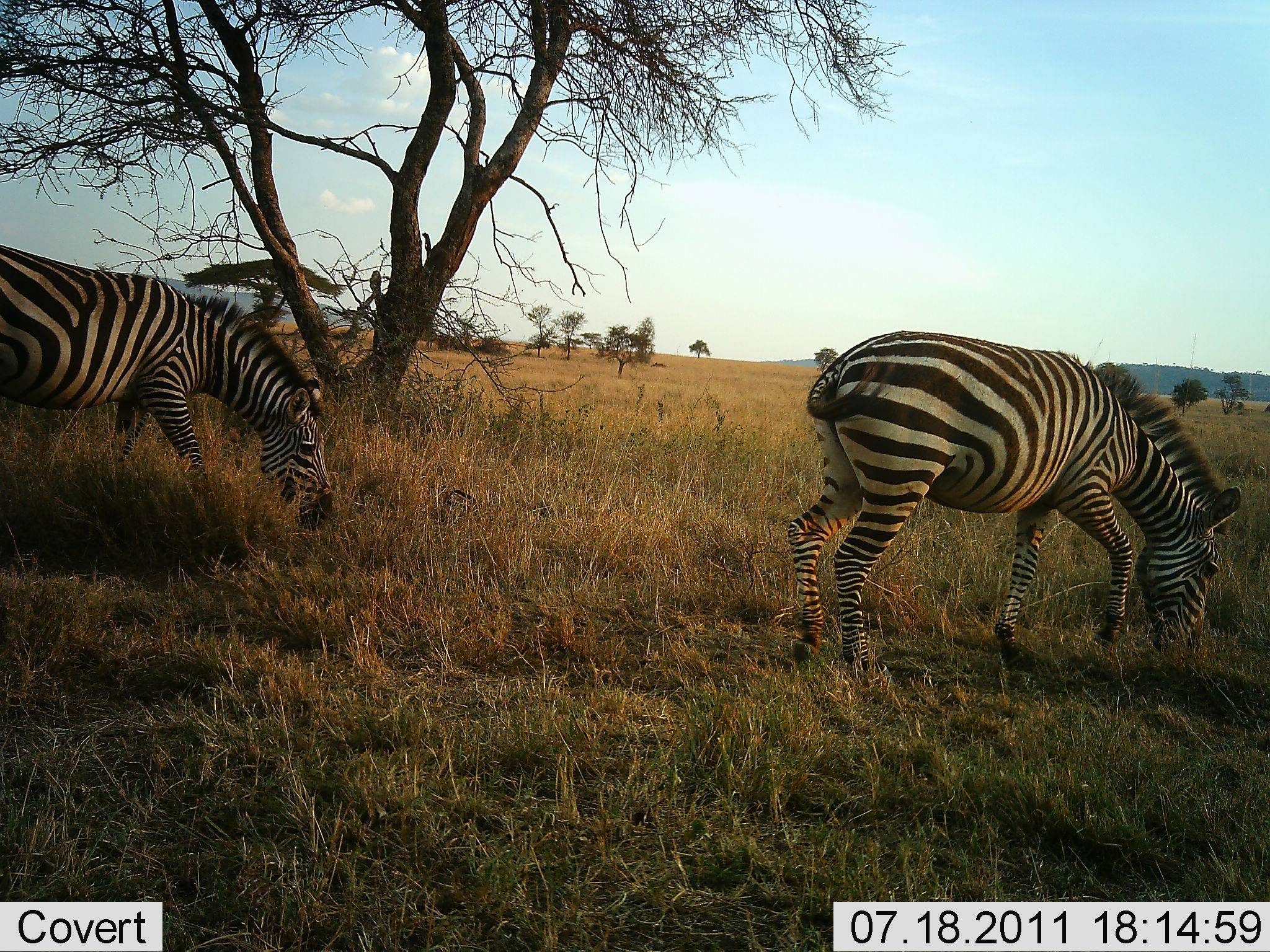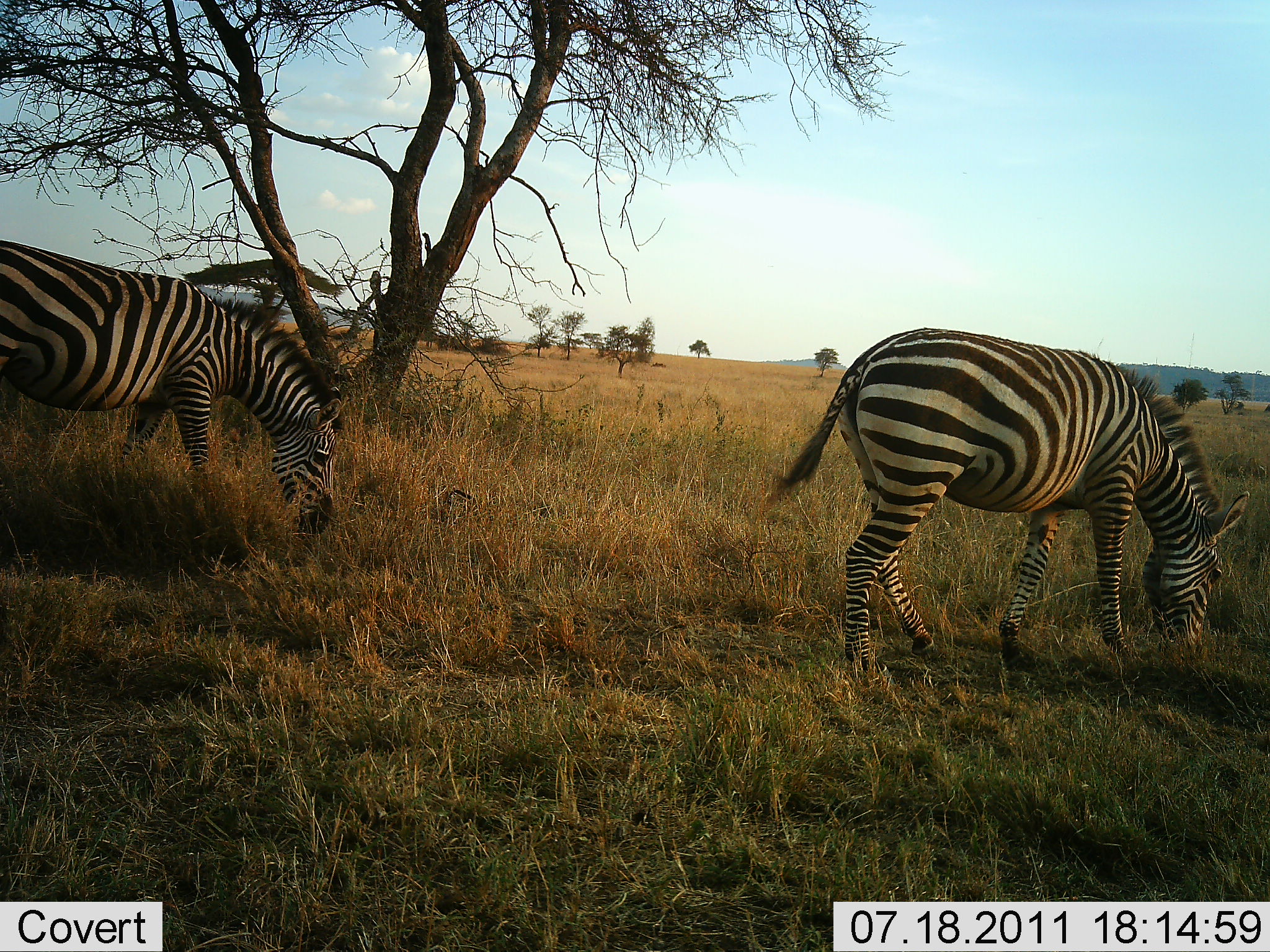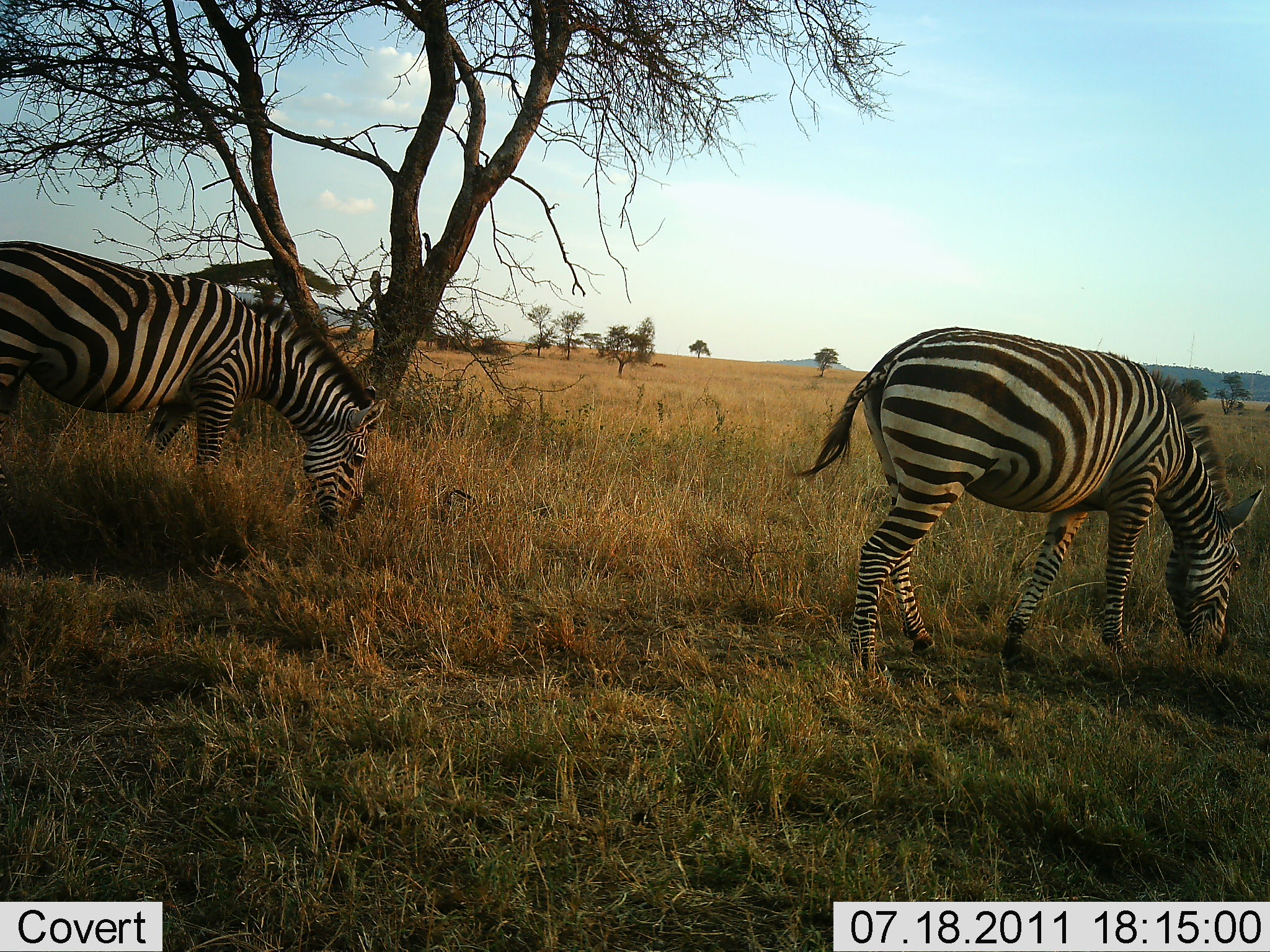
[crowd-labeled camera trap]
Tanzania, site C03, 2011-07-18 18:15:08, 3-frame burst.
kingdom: Animalia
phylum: Chordata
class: Mammalia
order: Perissodactyla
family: Equidae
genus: Equus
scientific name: Equus quagga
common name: plains zebra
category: zebra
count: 2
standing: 21%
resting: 0%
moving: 21%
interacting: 0%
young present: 0%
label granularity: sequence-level